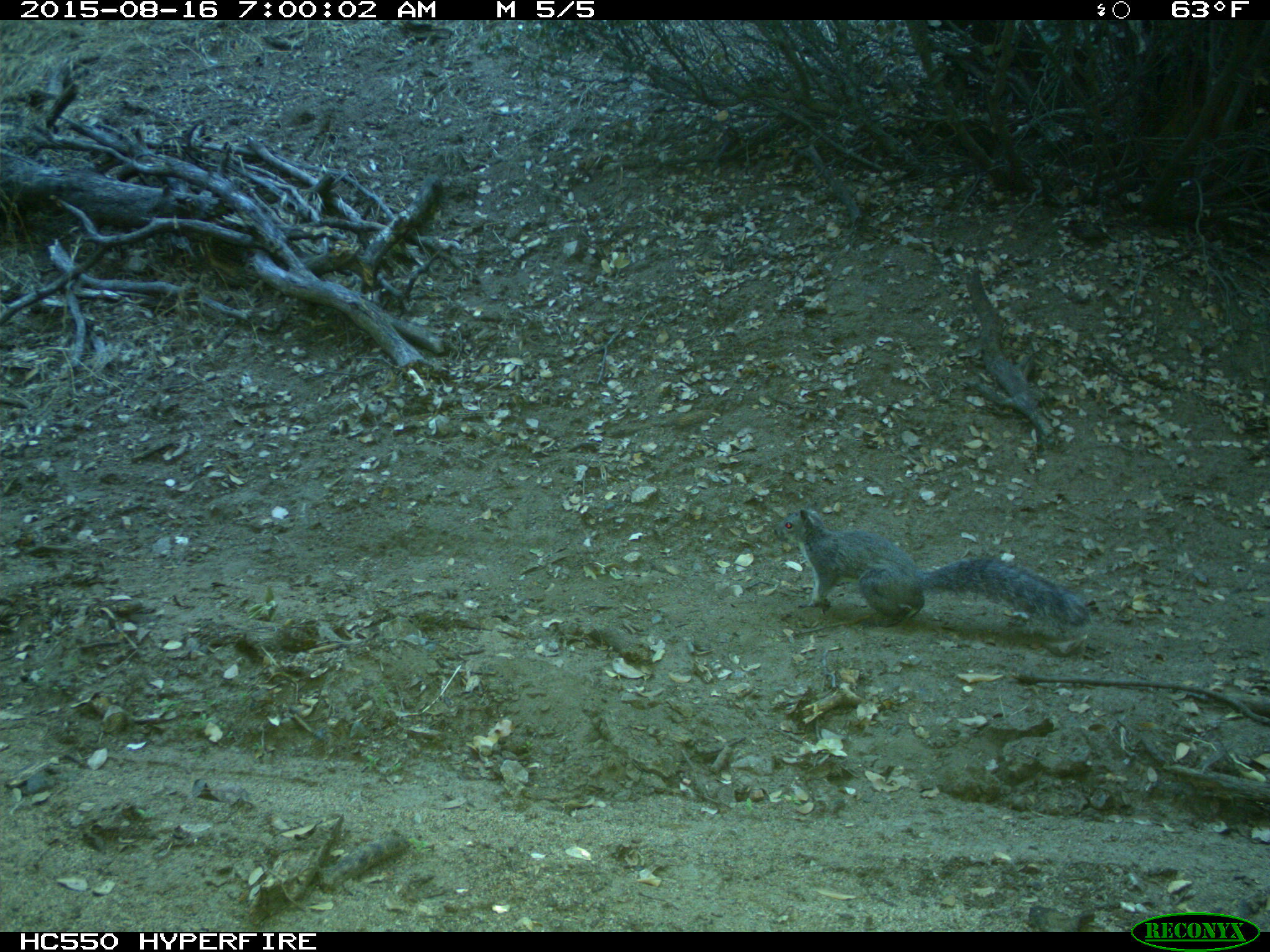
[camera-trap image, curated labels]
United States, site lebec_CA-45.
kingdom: Animalia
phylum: Chordata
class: Mammalia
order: Rodentia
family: Sciuridae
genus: Sciurus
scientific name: Sciurus carolinensis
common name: eastern gray squirrel